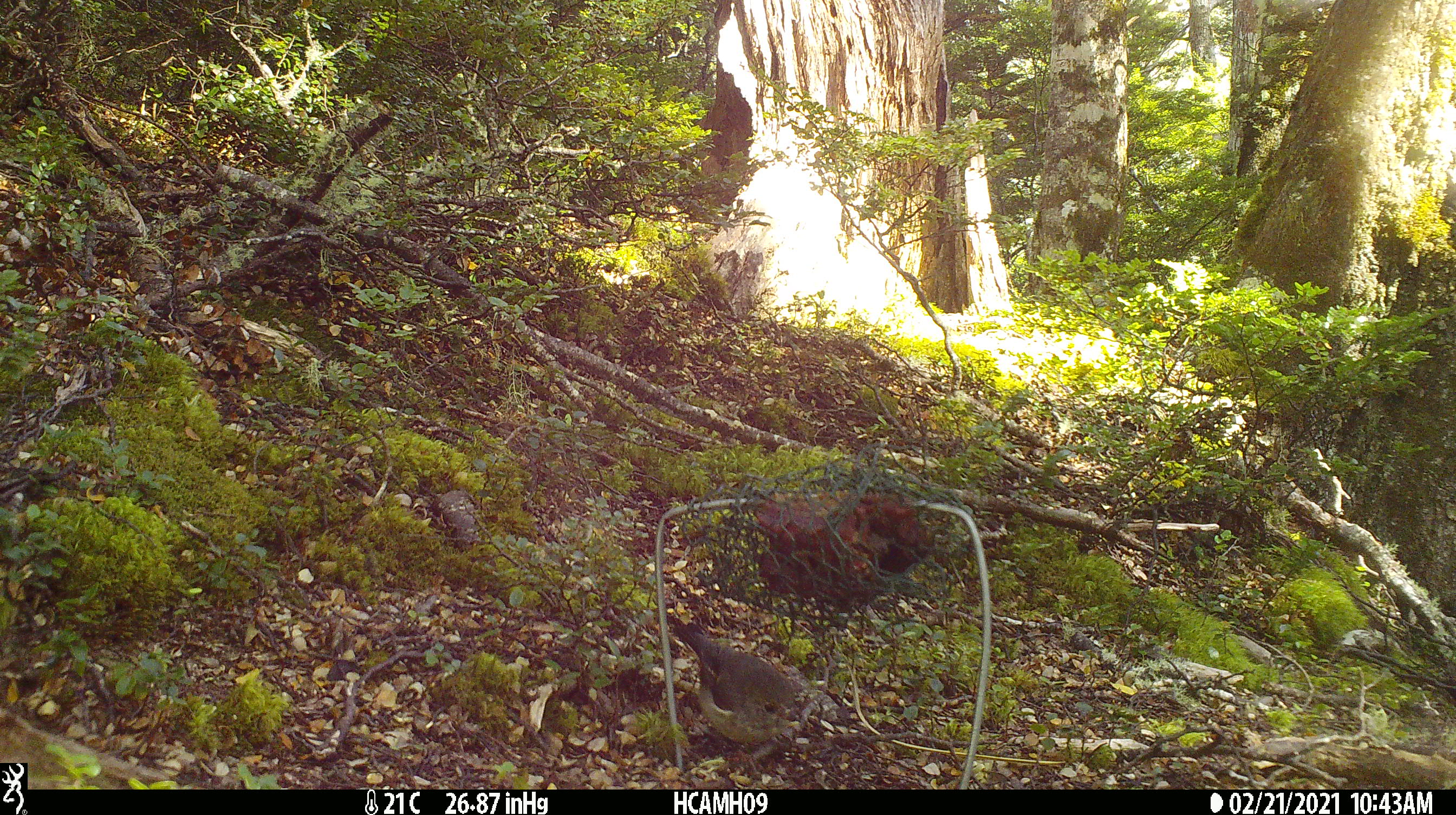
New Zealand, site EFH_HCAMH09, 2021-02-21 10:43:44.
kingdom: Animalia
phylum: Chordata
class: Aves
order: Passeriformes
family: Petroicidae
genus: Petroica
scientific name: Petroica macrocephala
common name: tomtit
Tomtit (Petroica macrocephala).